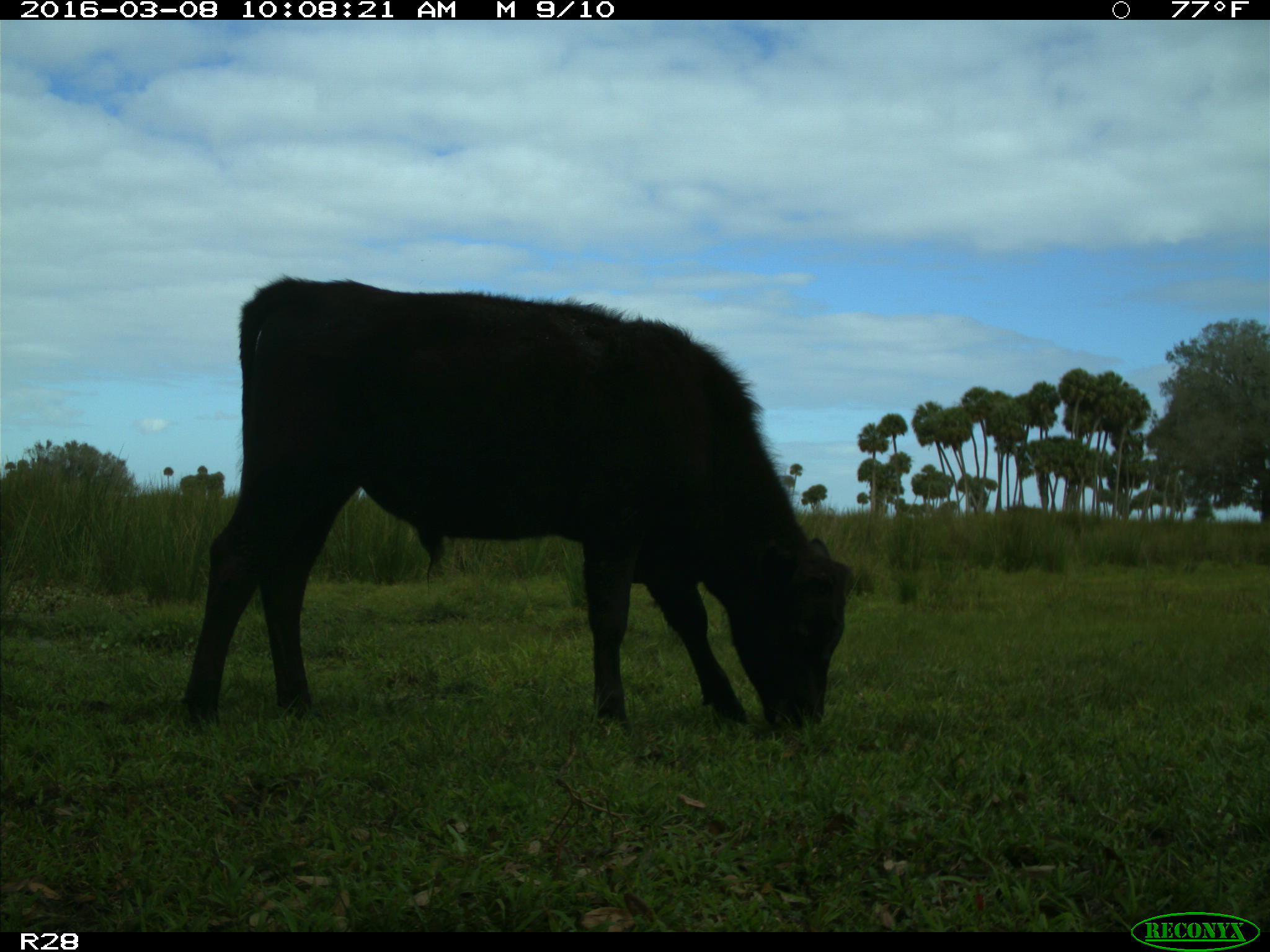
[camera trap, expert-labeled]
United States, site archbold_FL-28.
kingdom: Animalia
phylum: Chordata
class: Mammalia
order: Artiodactyla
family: Bovidae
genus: Bos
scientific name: Bos taurus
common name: domestic cow